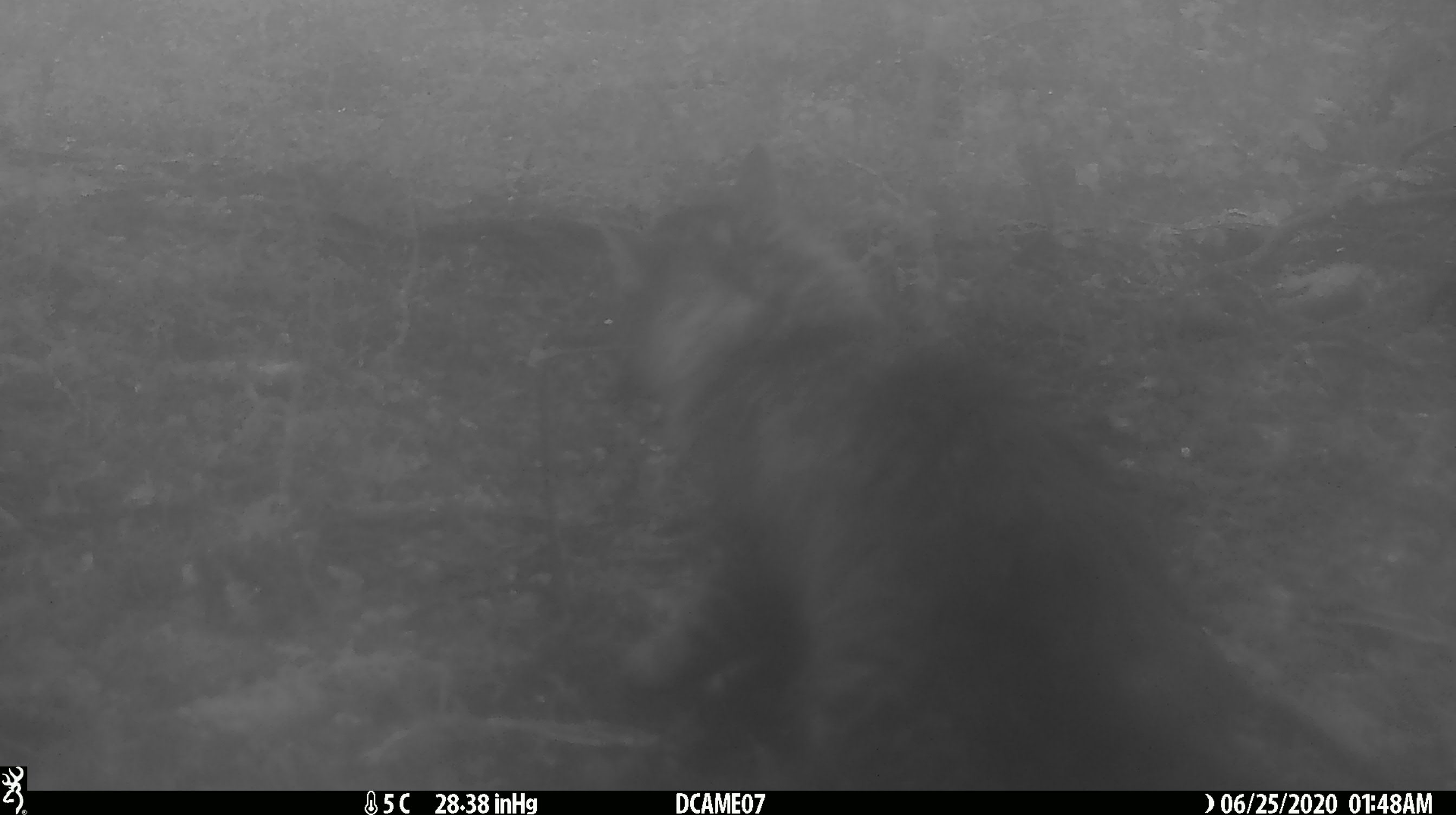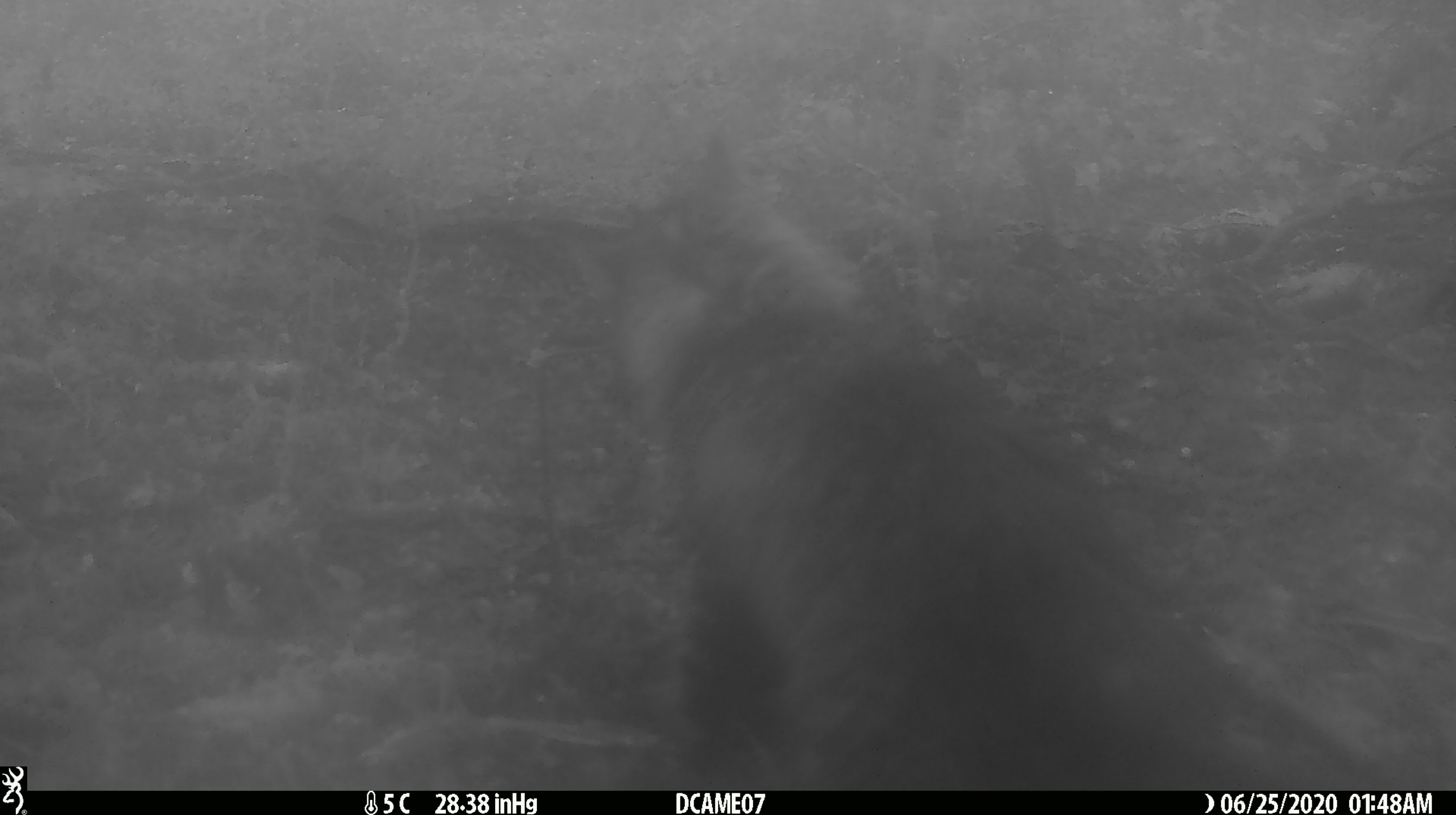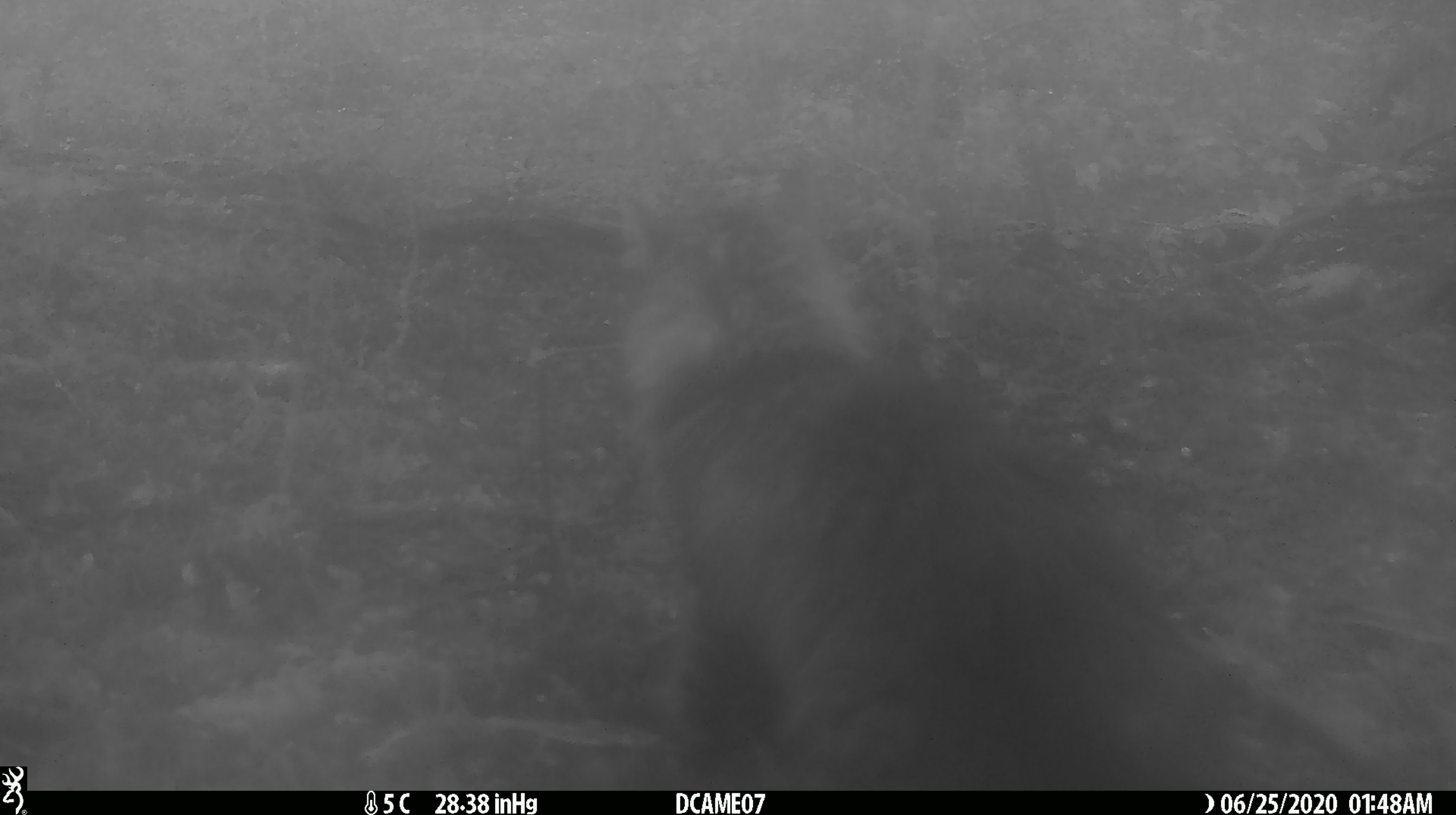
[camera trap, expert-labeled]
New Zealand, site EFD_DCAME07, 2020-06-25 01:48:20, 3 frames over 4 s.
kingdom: Animalia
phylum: Chordata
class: Mammalia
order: Carnivora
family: Felidae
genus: Felis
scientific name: Felis catus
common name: domestic cat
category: cat